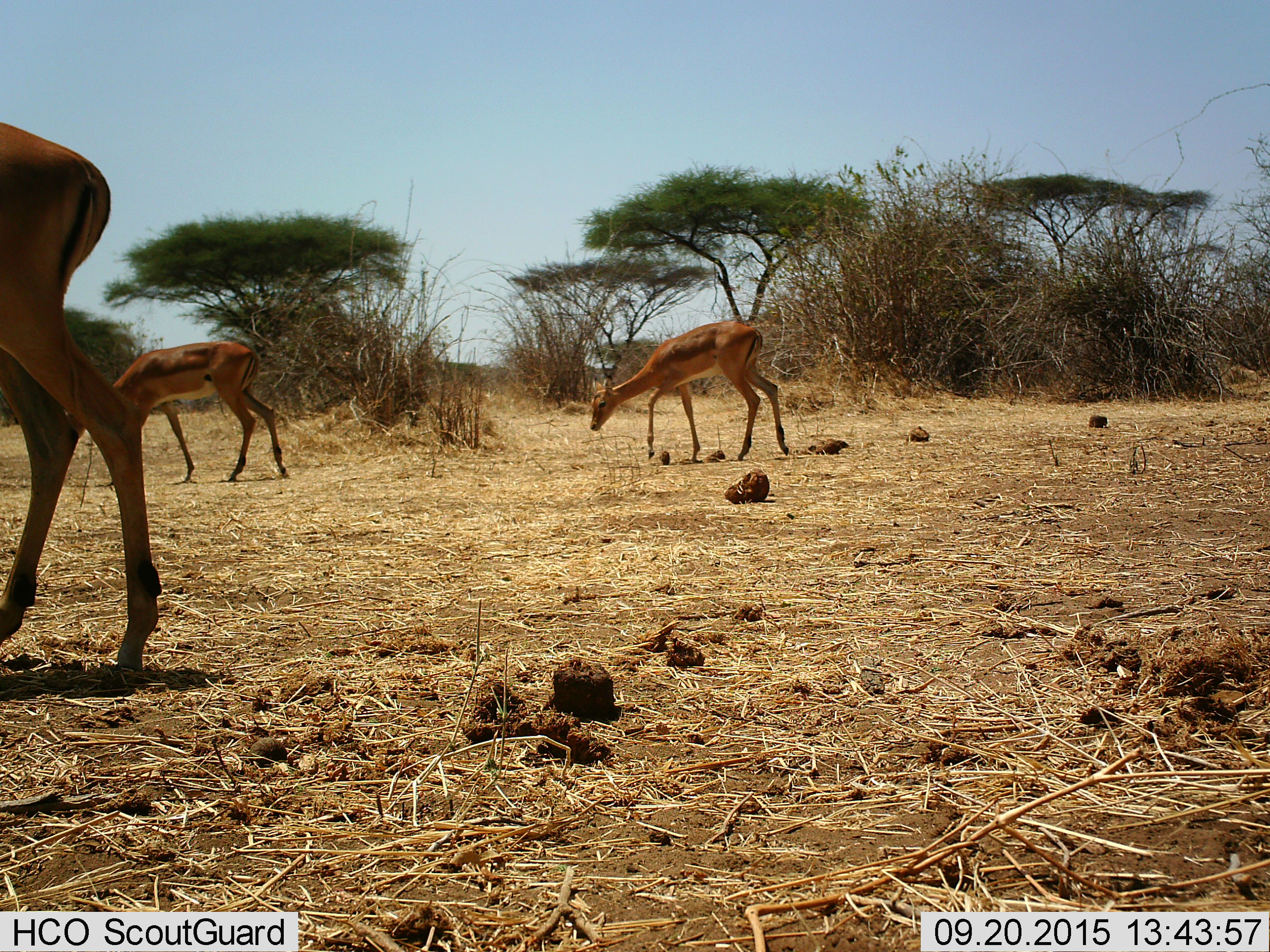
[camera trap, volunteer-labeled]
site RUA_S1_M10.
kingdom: Animalia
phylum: Chordata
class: Mammalia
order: Artiodactyla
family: Bovidae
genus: Aepyceros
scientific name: Aepyceros melampus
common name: impala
Impala (Aepyceros melampus), count 3. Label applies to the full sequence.